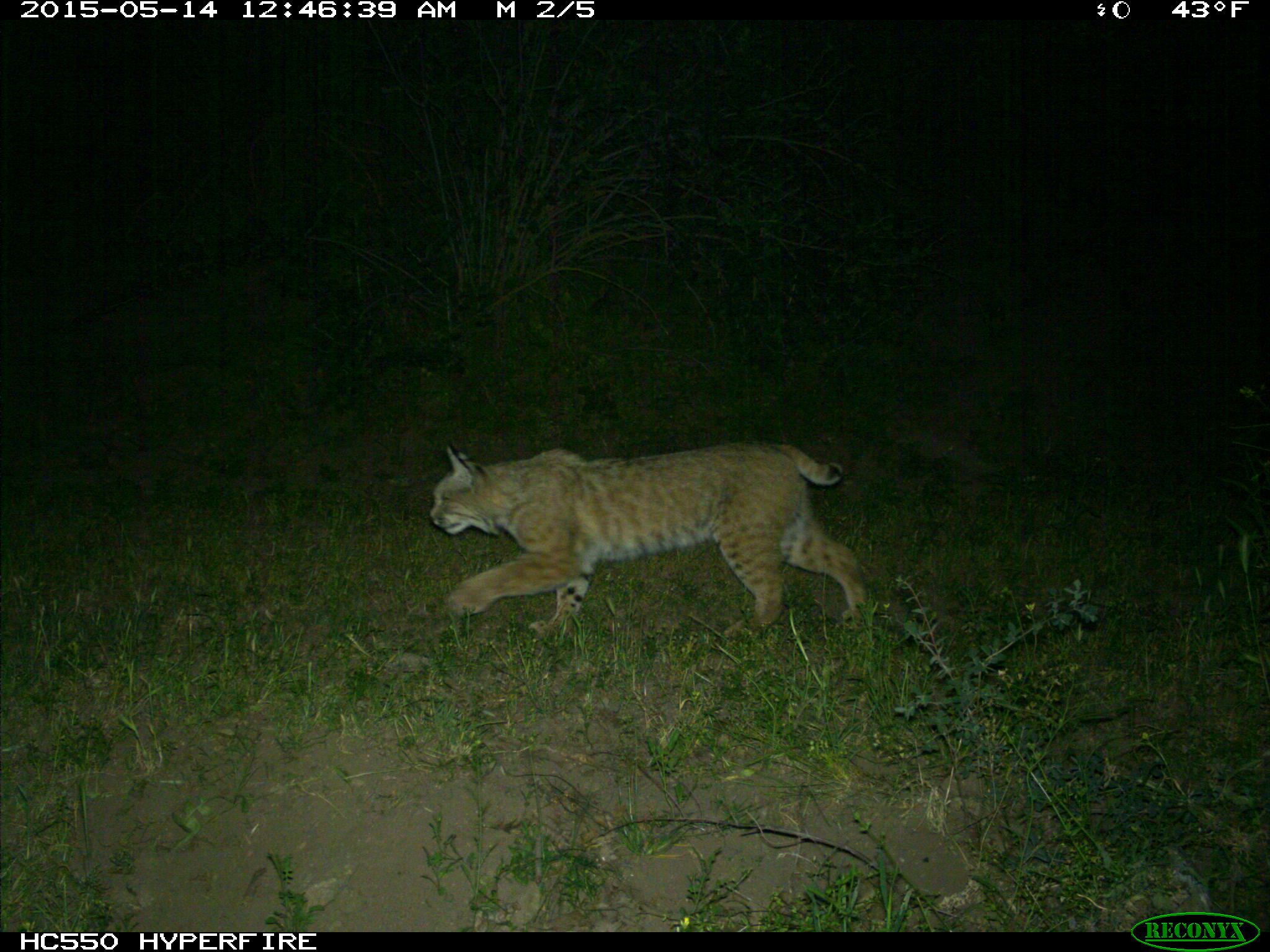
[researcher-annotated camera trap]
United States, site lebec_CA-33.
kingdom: Animalia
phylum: Chordata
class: Mammalia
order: Carnivora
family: Felidae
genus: Lynx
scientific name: Lynx rufus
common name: bobcat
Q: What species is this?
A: Lynx rufus (bobcat).